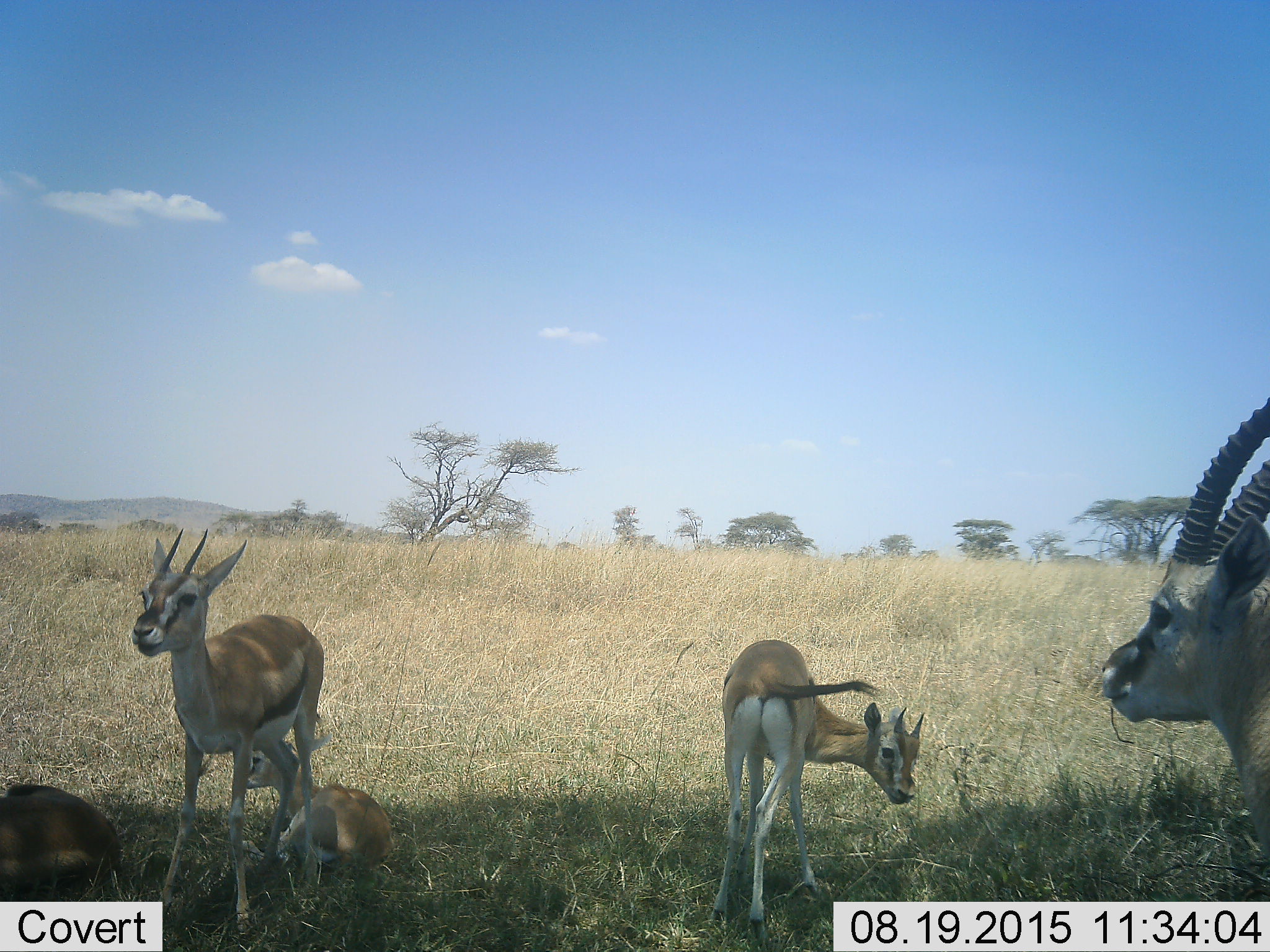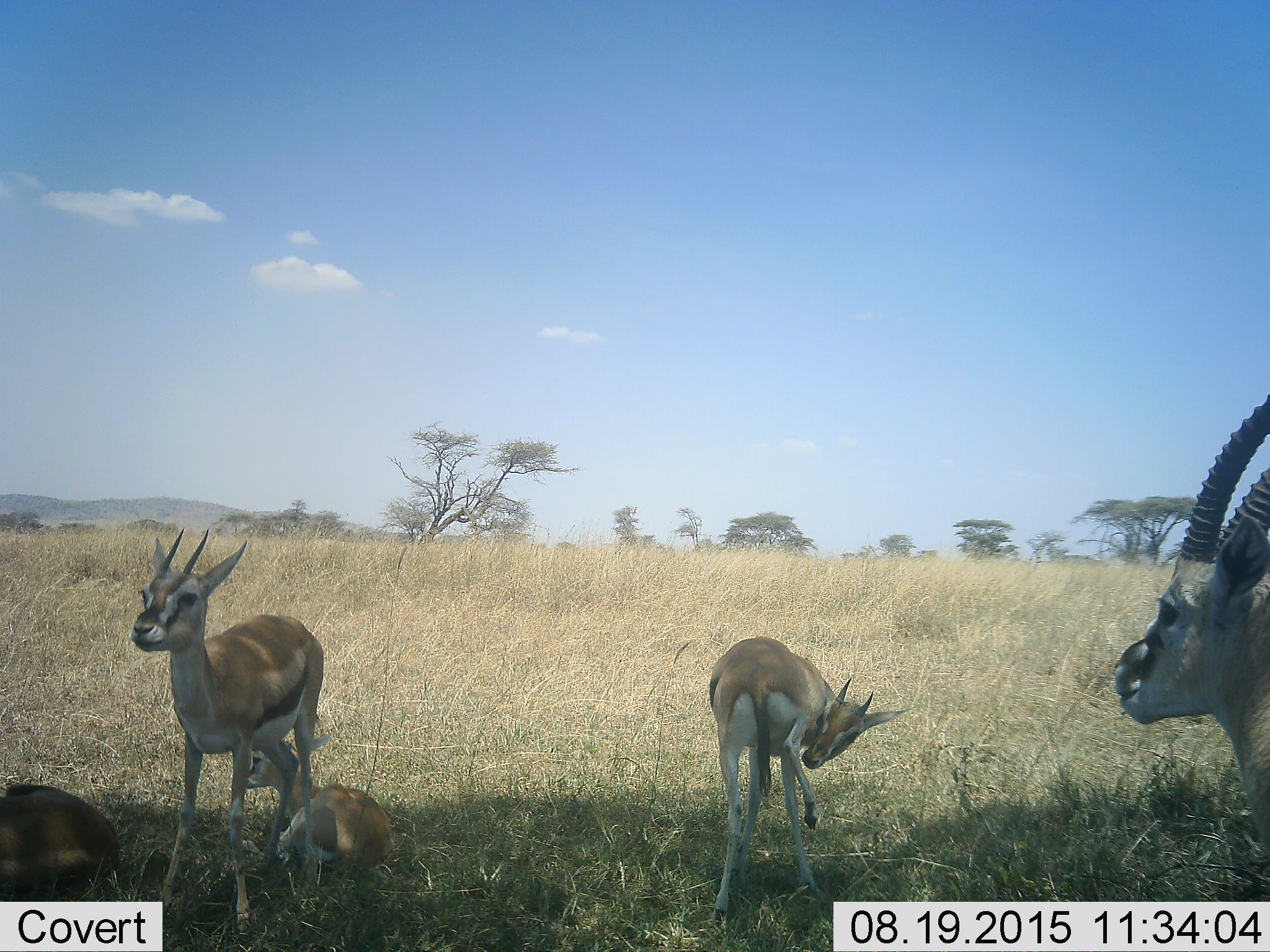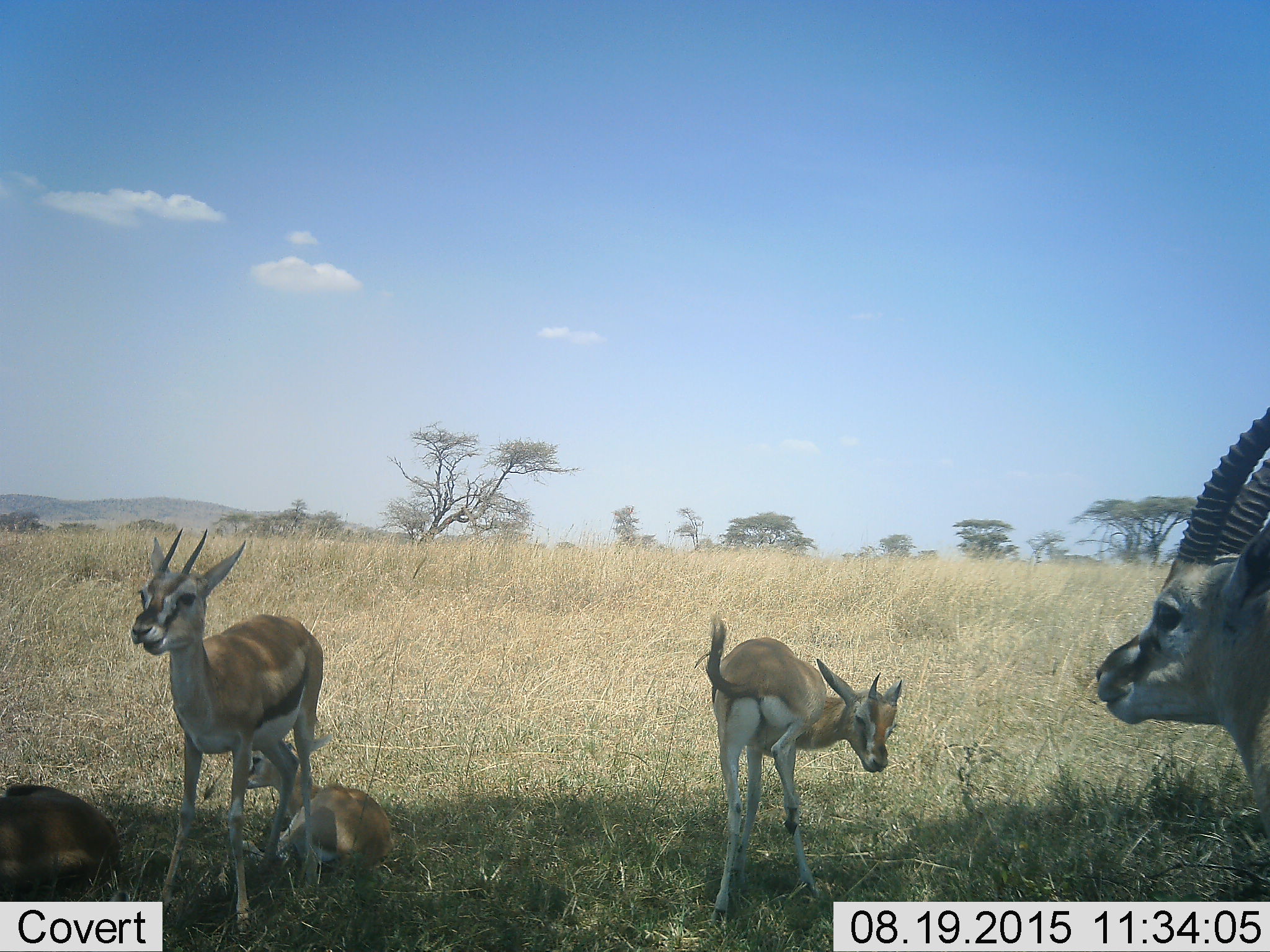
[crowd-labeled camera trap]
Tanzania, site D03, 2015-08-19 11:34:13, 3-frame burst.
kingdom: Animalia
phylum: Chordata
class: Mammalia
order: Artiodactyla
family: Bovidae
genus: Eudorcas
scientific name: Eudorcas thomsonii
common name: thomson's gazelle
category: gazellethomsons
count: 5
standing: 88%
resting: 65%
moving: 24%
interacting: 6%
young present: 76%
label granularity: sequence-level